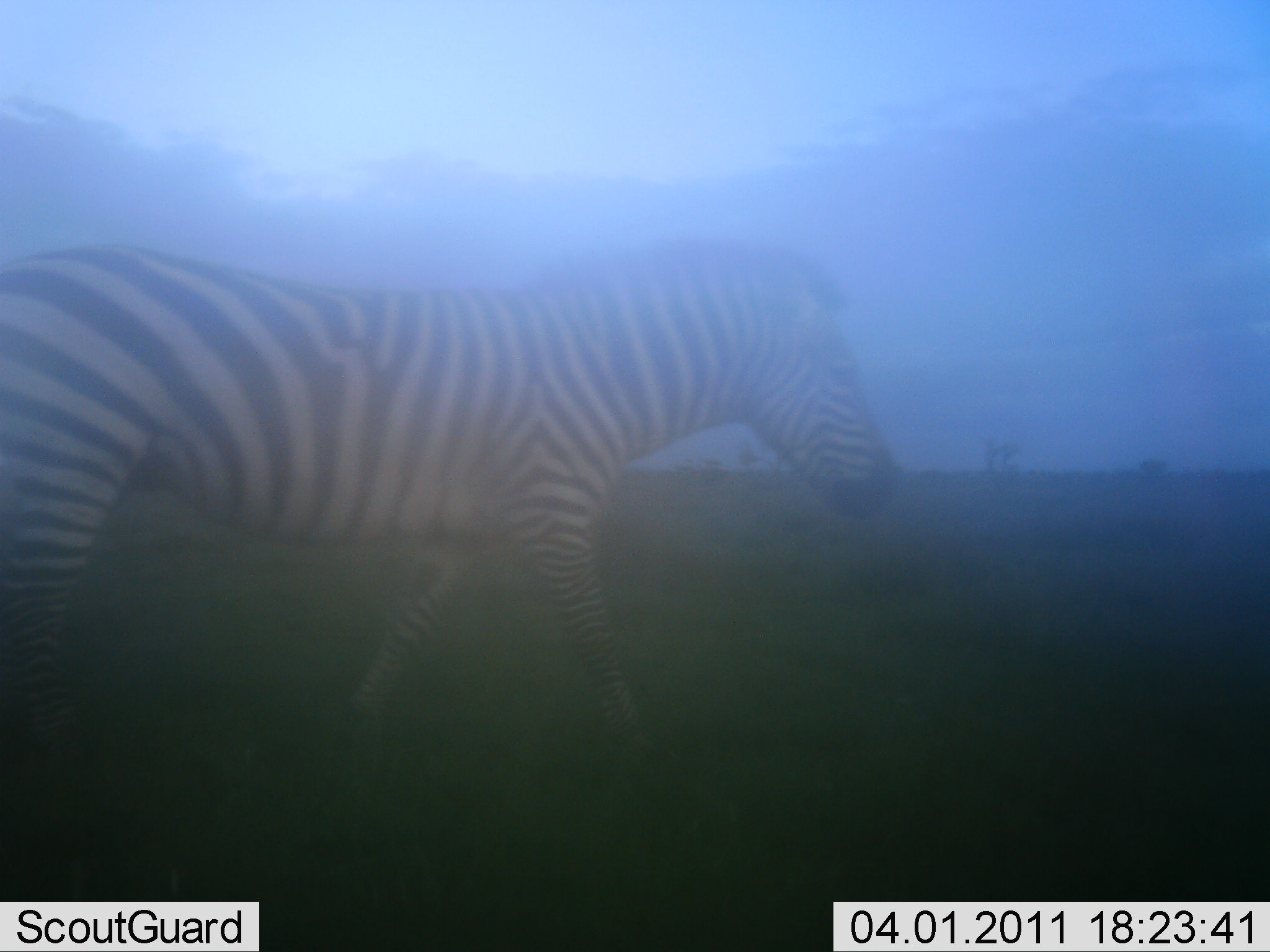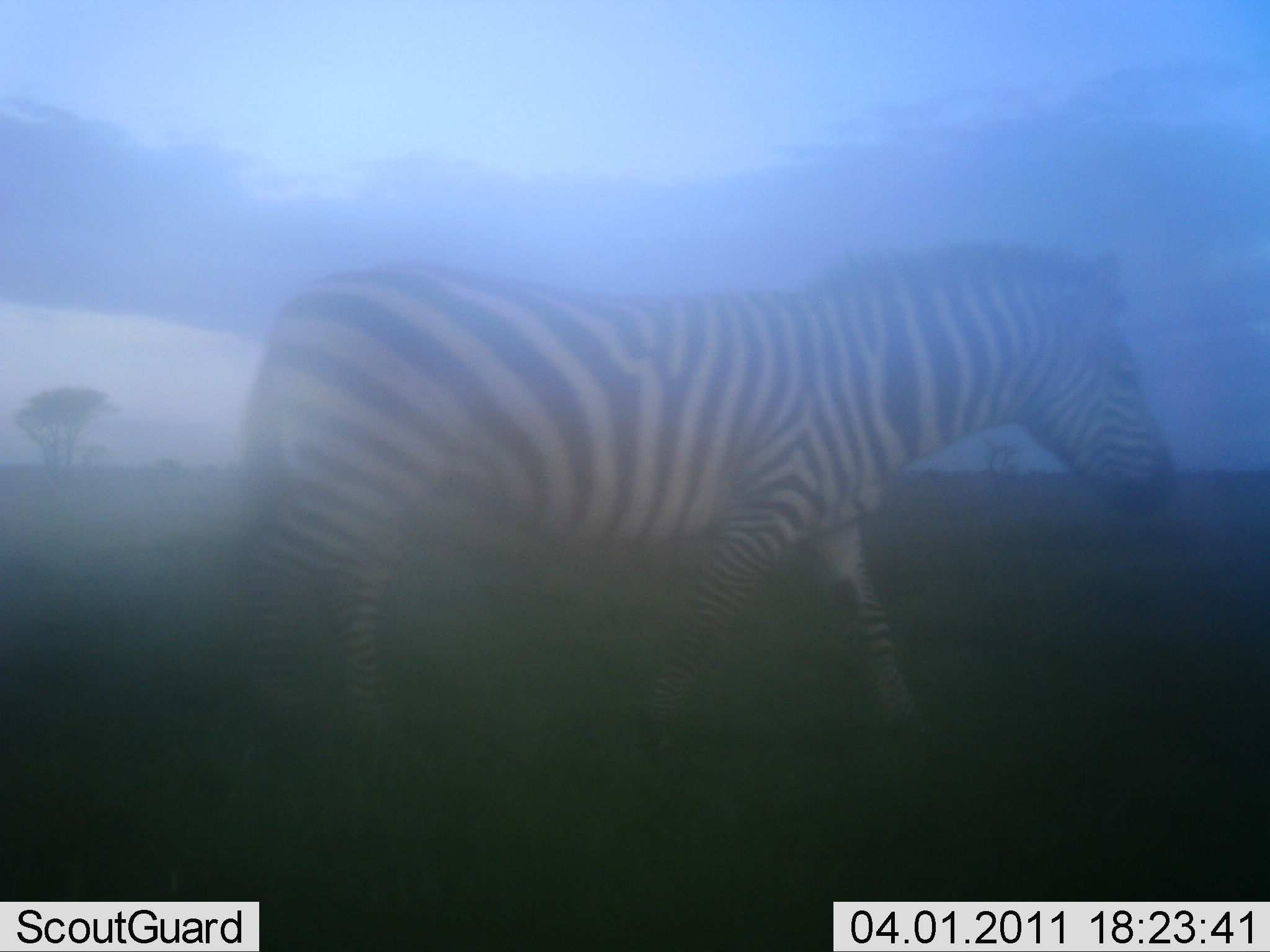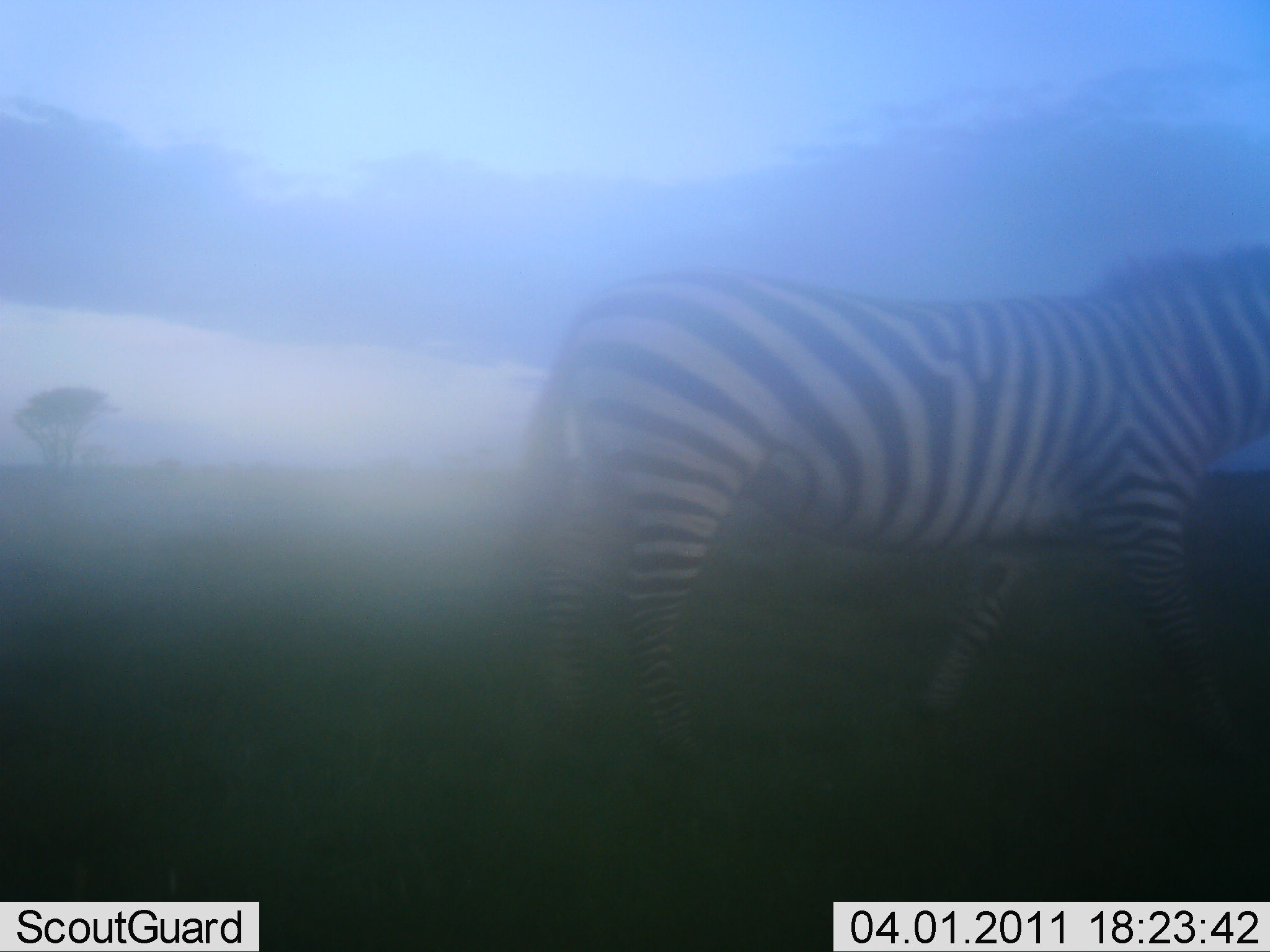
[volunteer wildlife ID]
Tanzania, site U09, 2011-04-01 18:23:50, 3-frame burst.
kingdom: Animalia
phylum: Chordata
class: Mammalia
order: Perissodactyla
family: Equidae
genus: Equus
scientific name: Equus quagga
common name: plains zebra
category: zebra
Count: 1.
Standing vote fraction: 0%.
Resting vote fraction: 0%.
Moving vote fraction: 100%.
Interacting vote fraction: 0%.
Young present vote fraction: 0%.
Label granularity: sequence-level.